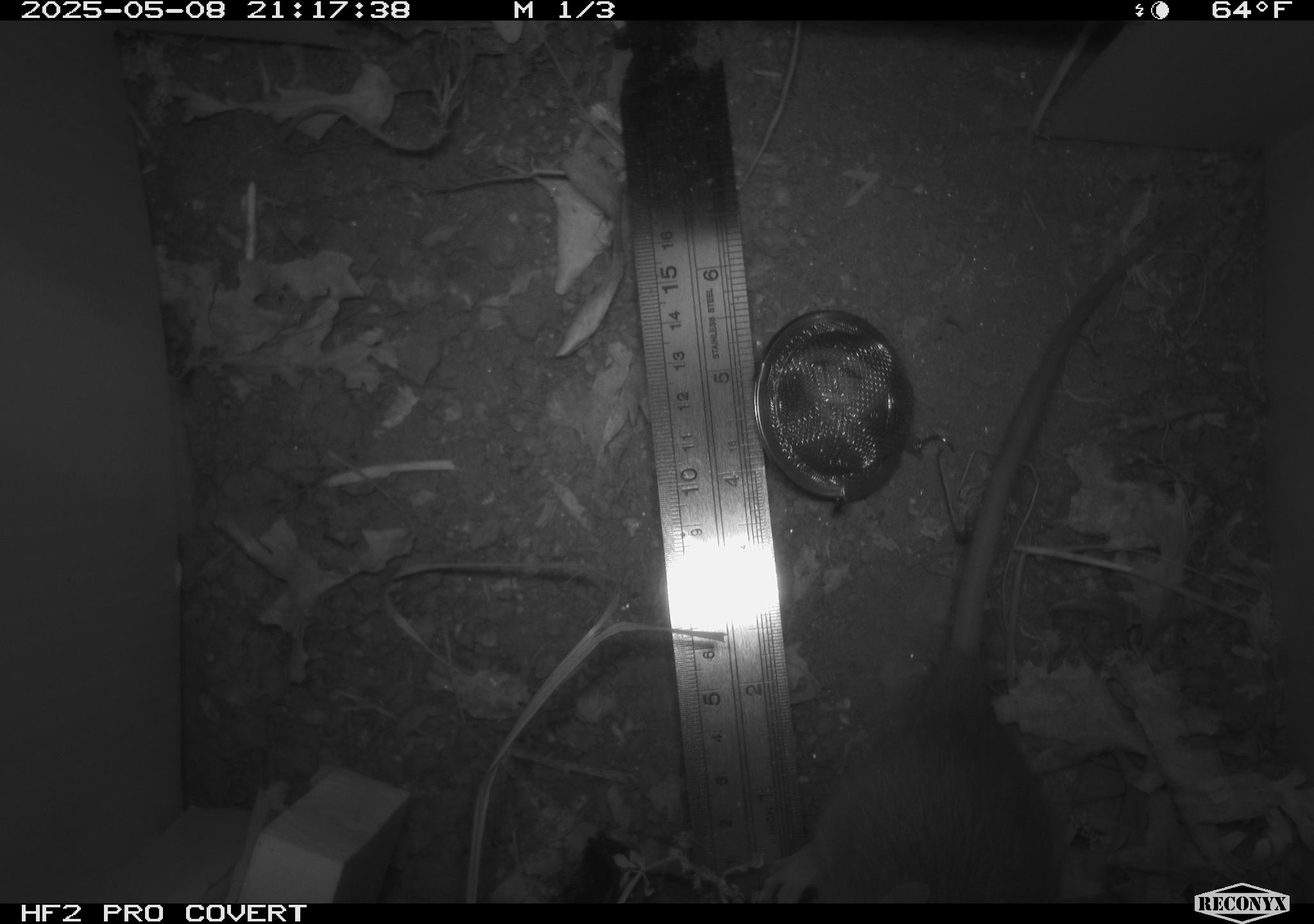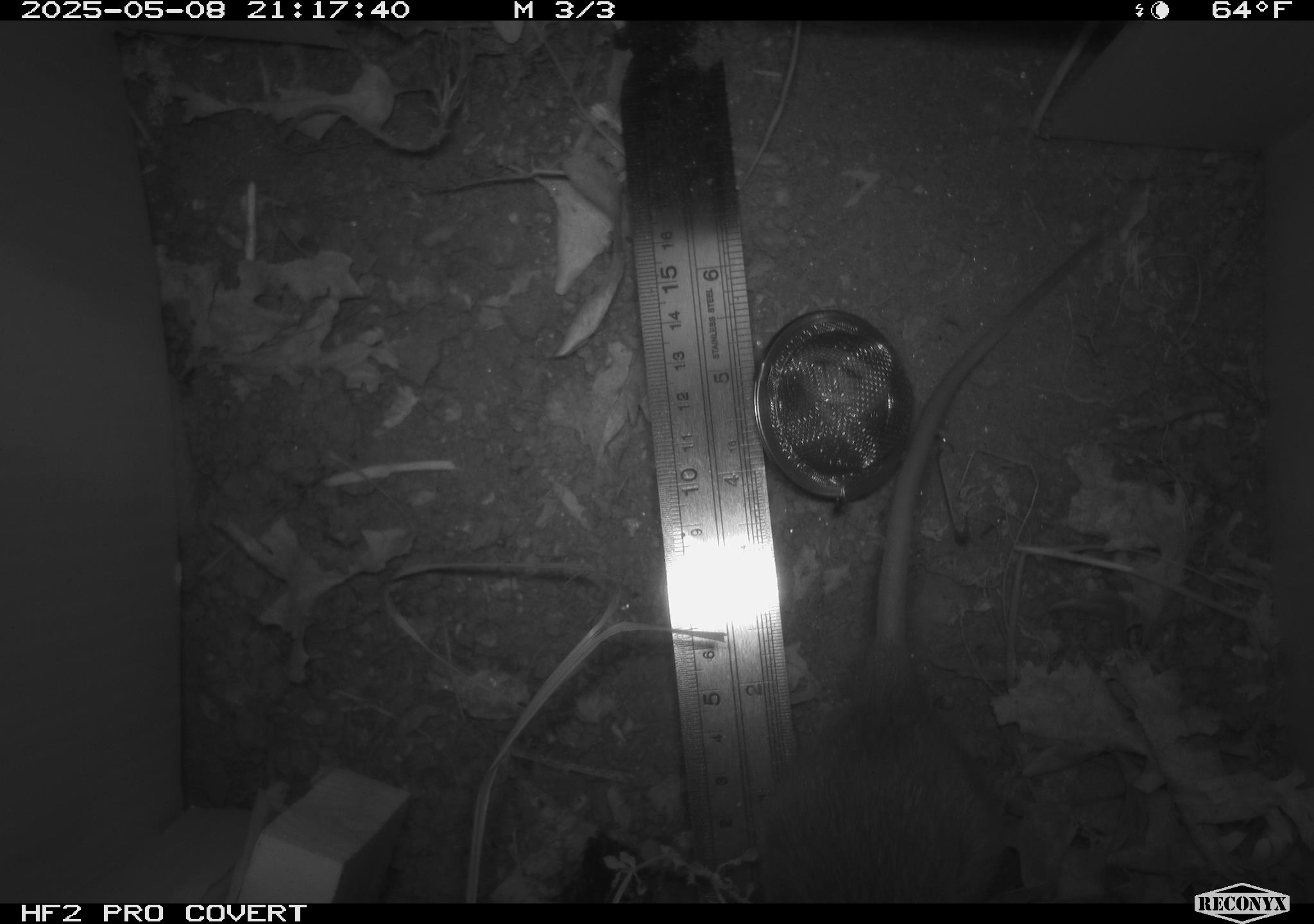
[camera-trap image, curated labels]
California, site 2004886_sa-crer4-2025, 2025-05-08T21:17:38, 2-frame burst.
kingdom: Animalia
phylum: Chordata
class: Mammalia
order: Rodentia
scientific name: Rodentia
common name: rodent